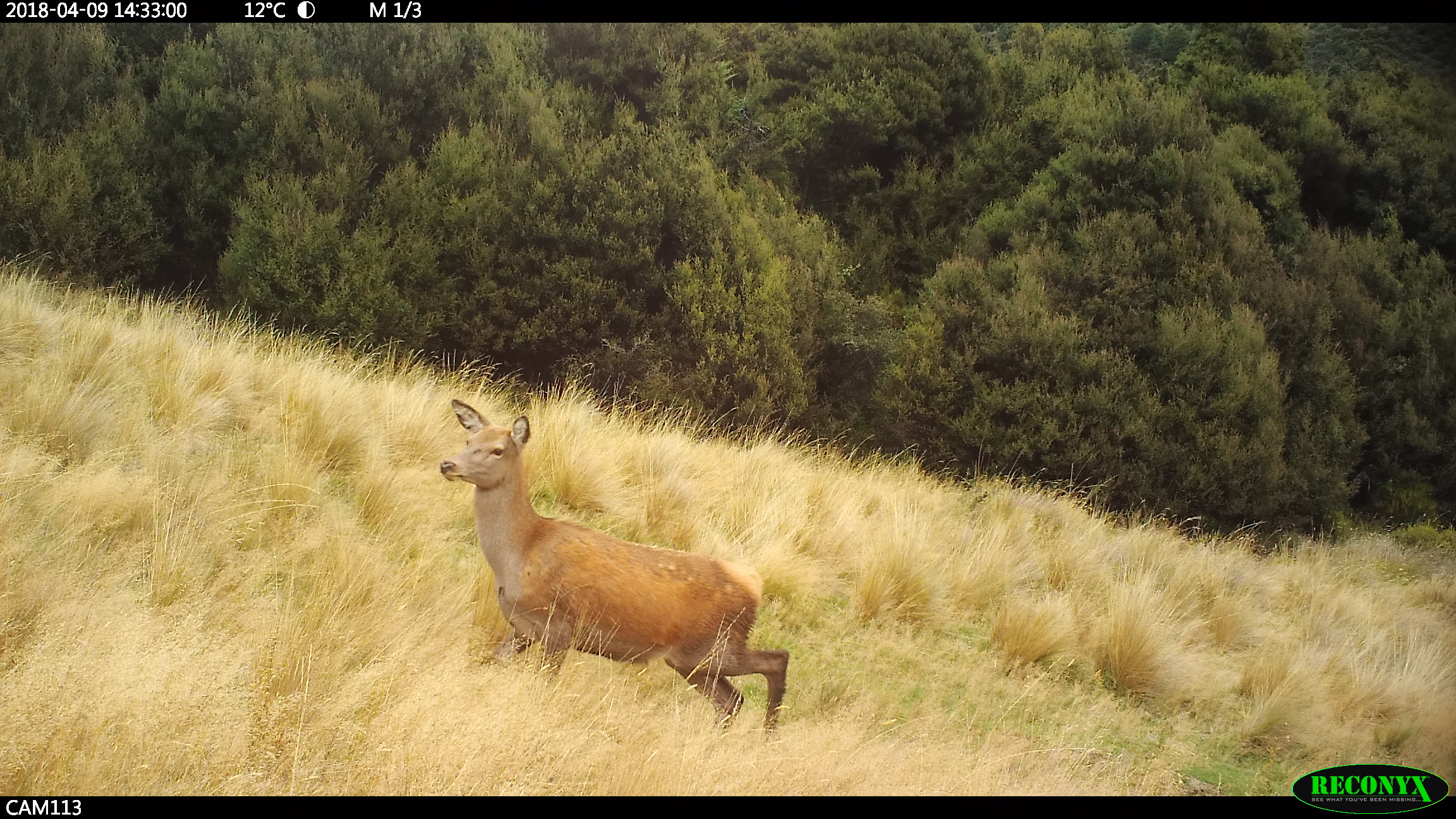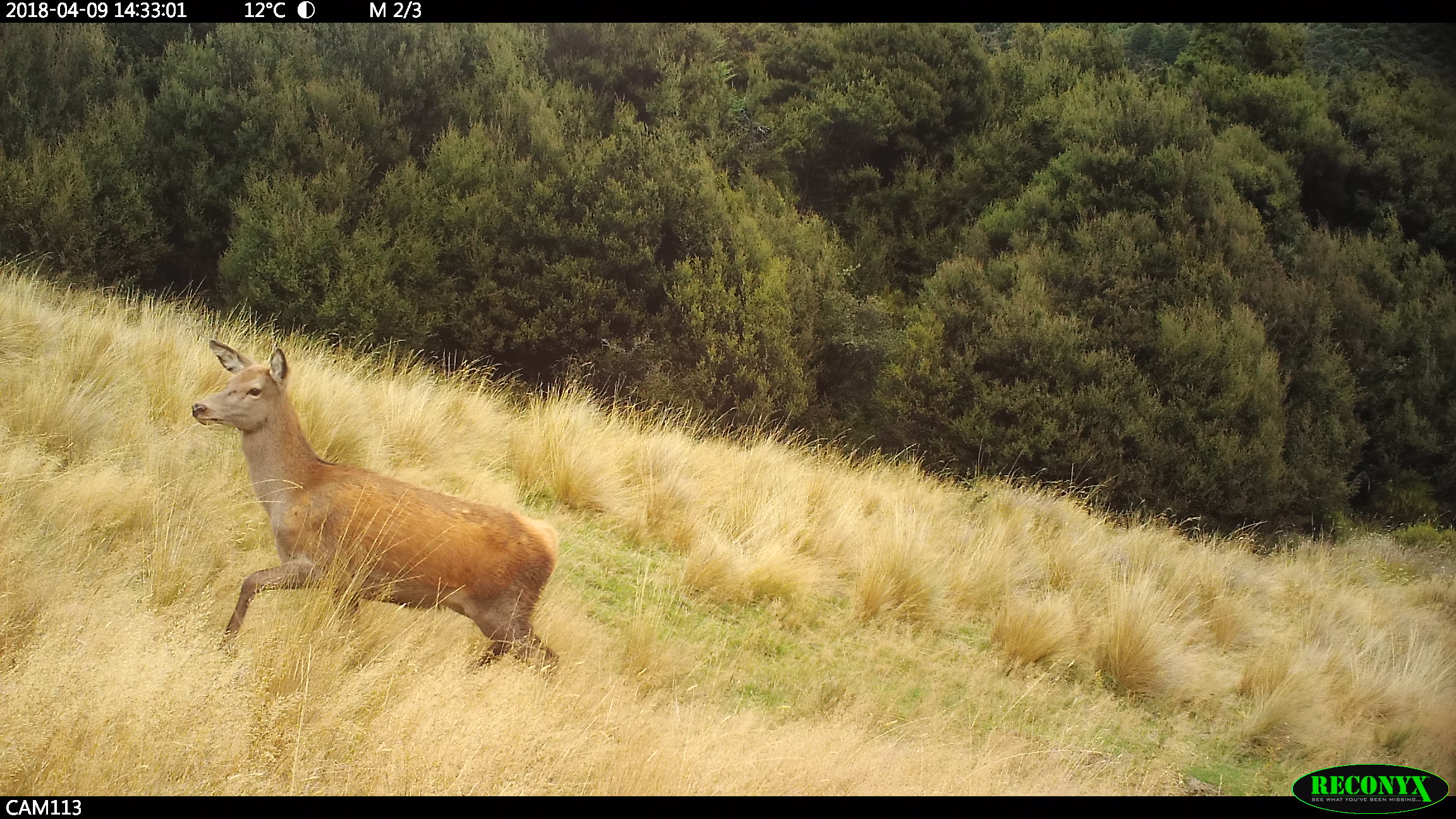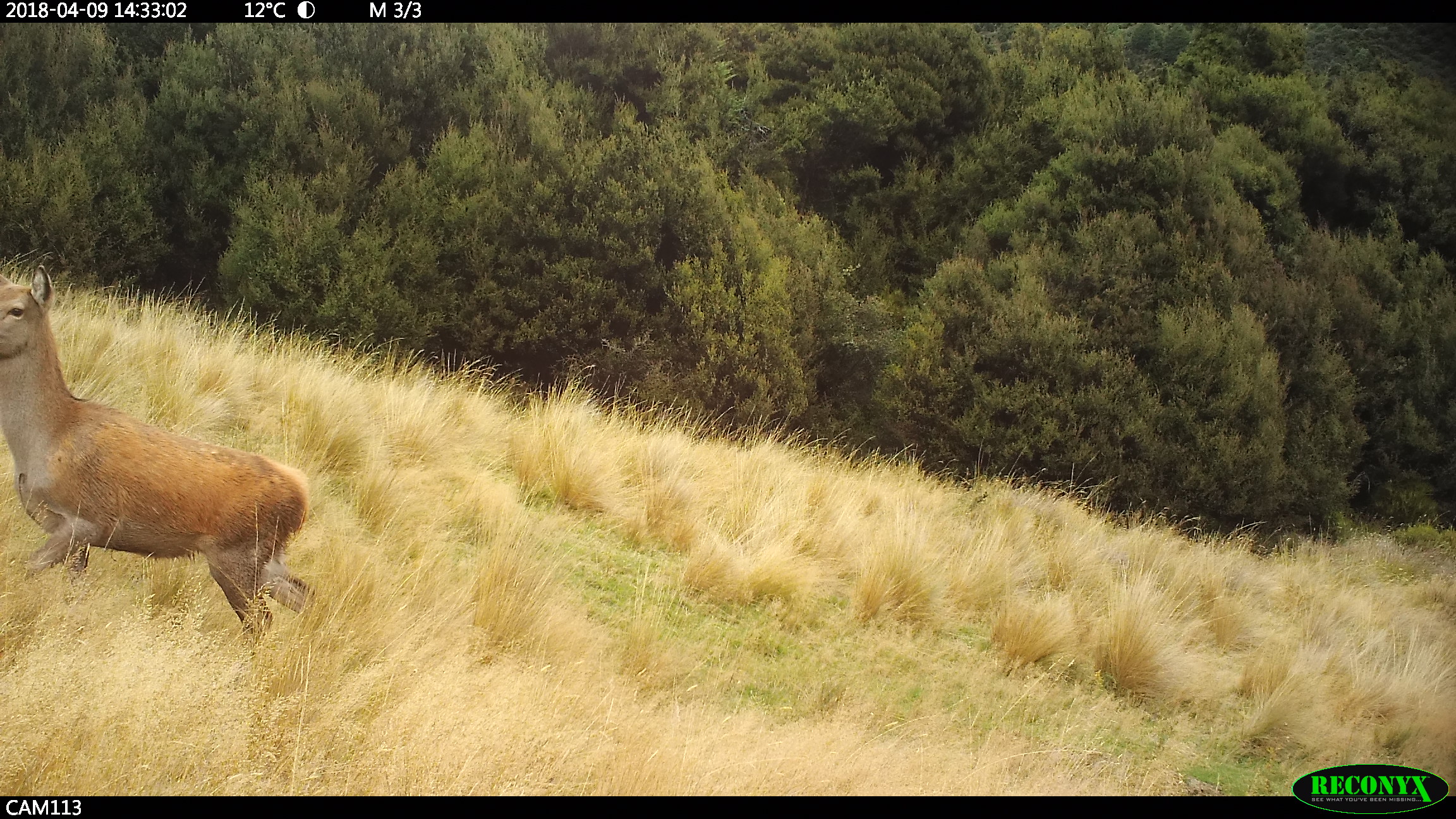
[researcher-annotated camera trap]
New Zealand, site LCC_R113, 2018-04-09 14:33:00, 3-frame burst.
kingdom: Animalia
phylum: Chordata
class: Mammalia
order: Artiodactyla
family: Cervidae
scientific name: Cervidae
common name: deer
Deer (Cervidae).